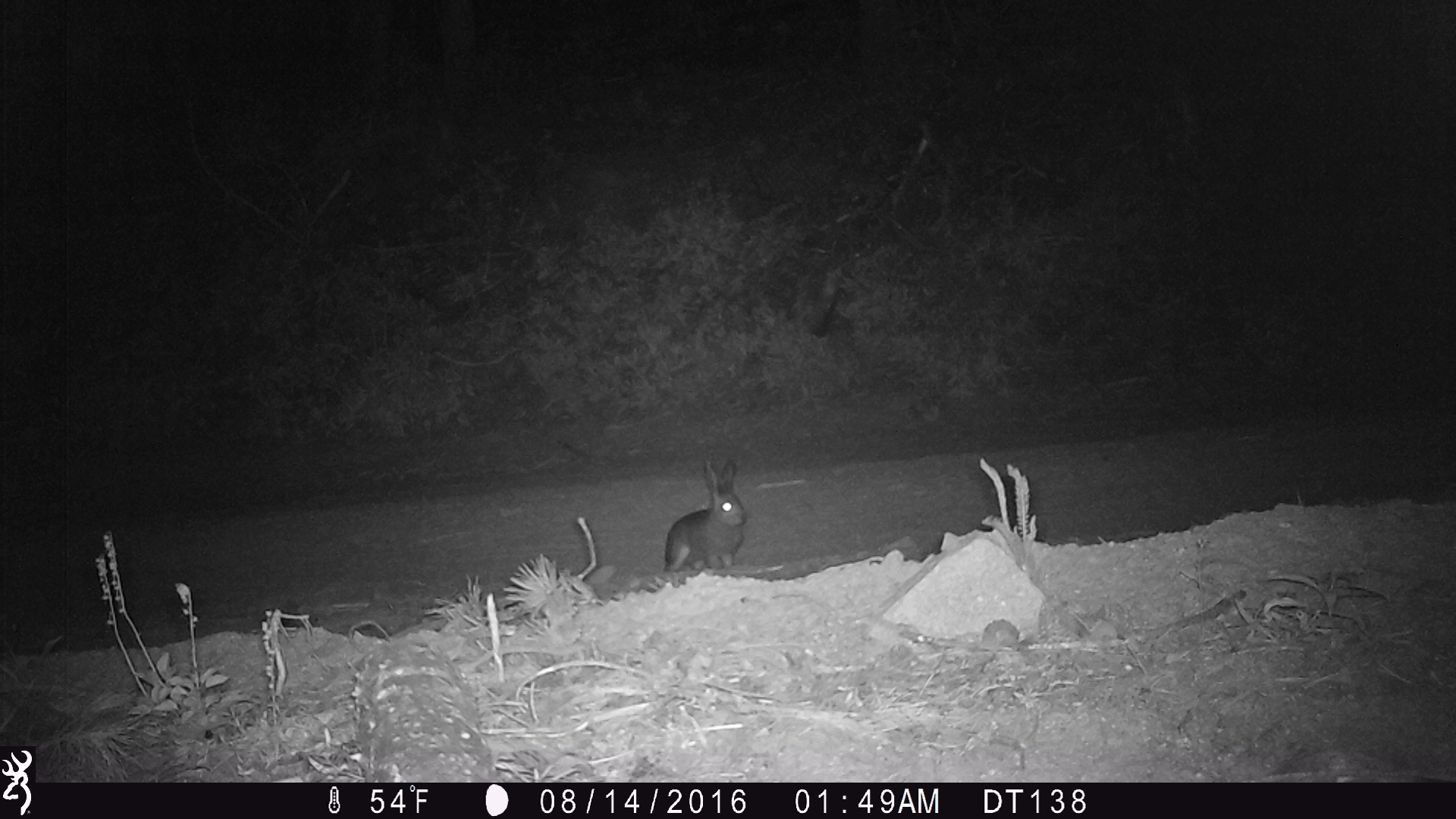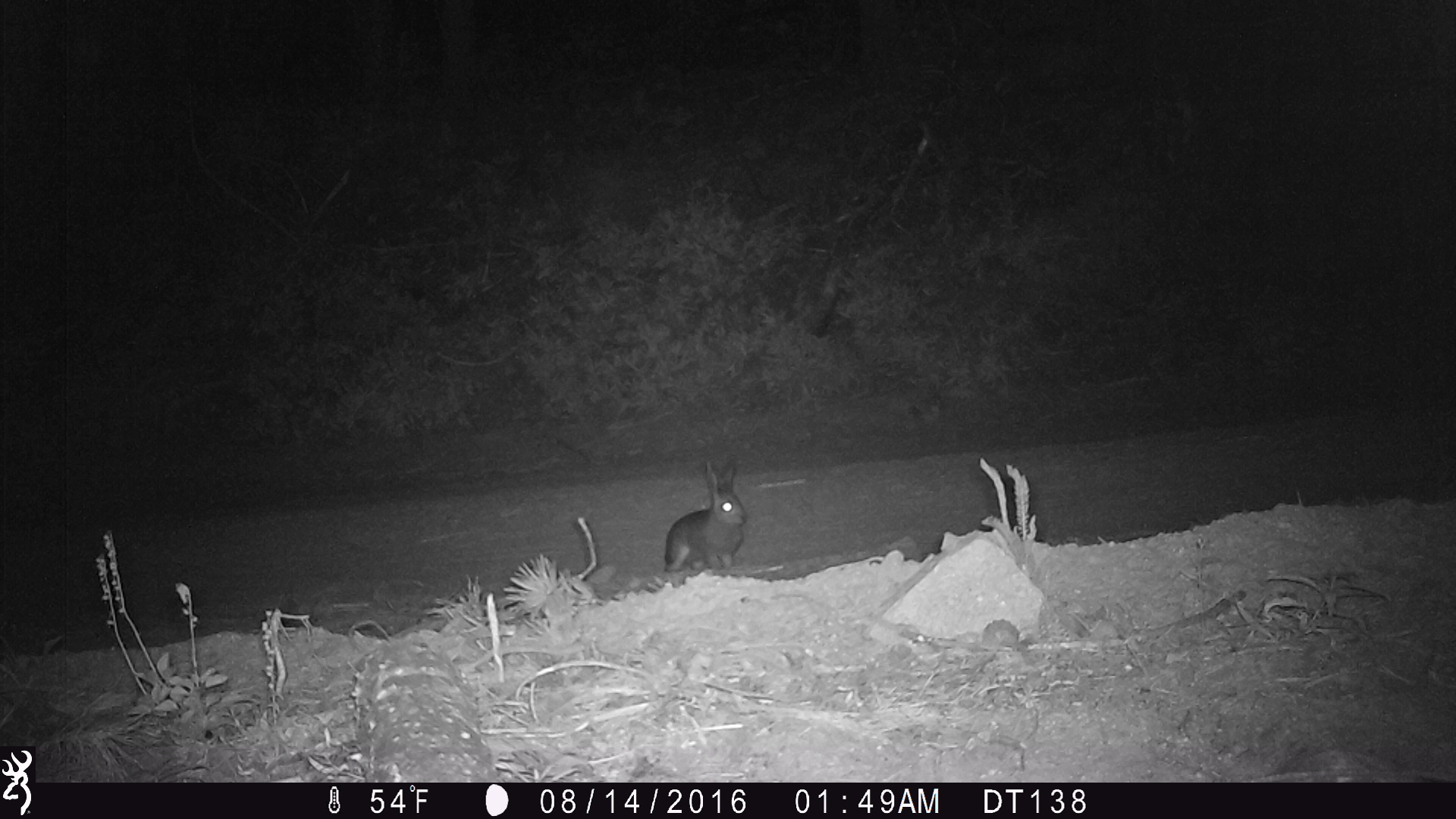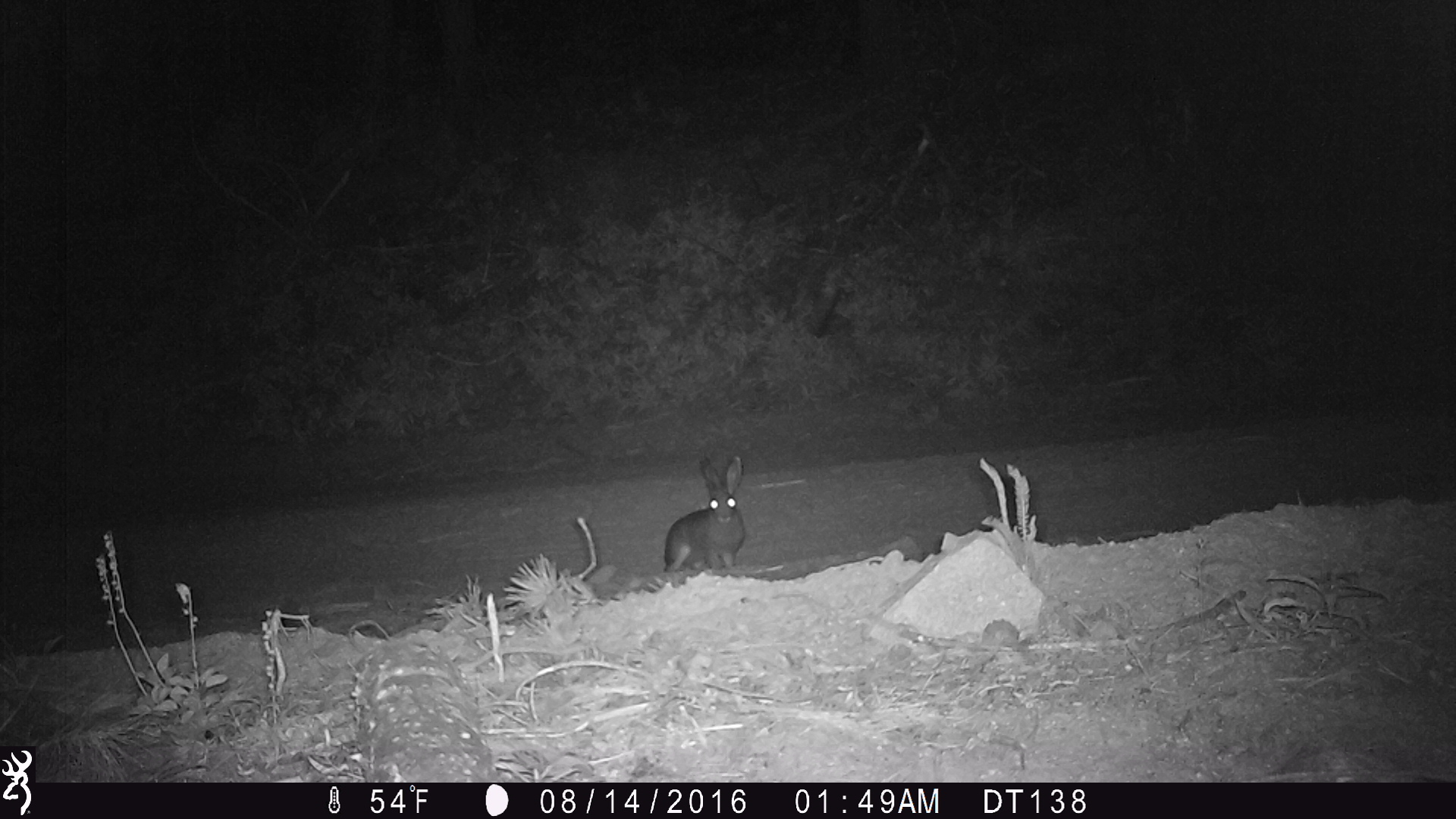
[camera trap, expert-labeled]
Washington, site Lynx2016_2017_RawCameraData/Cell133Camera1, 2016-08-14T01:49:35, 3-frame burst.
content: unidentified animal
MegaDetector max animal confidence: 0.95